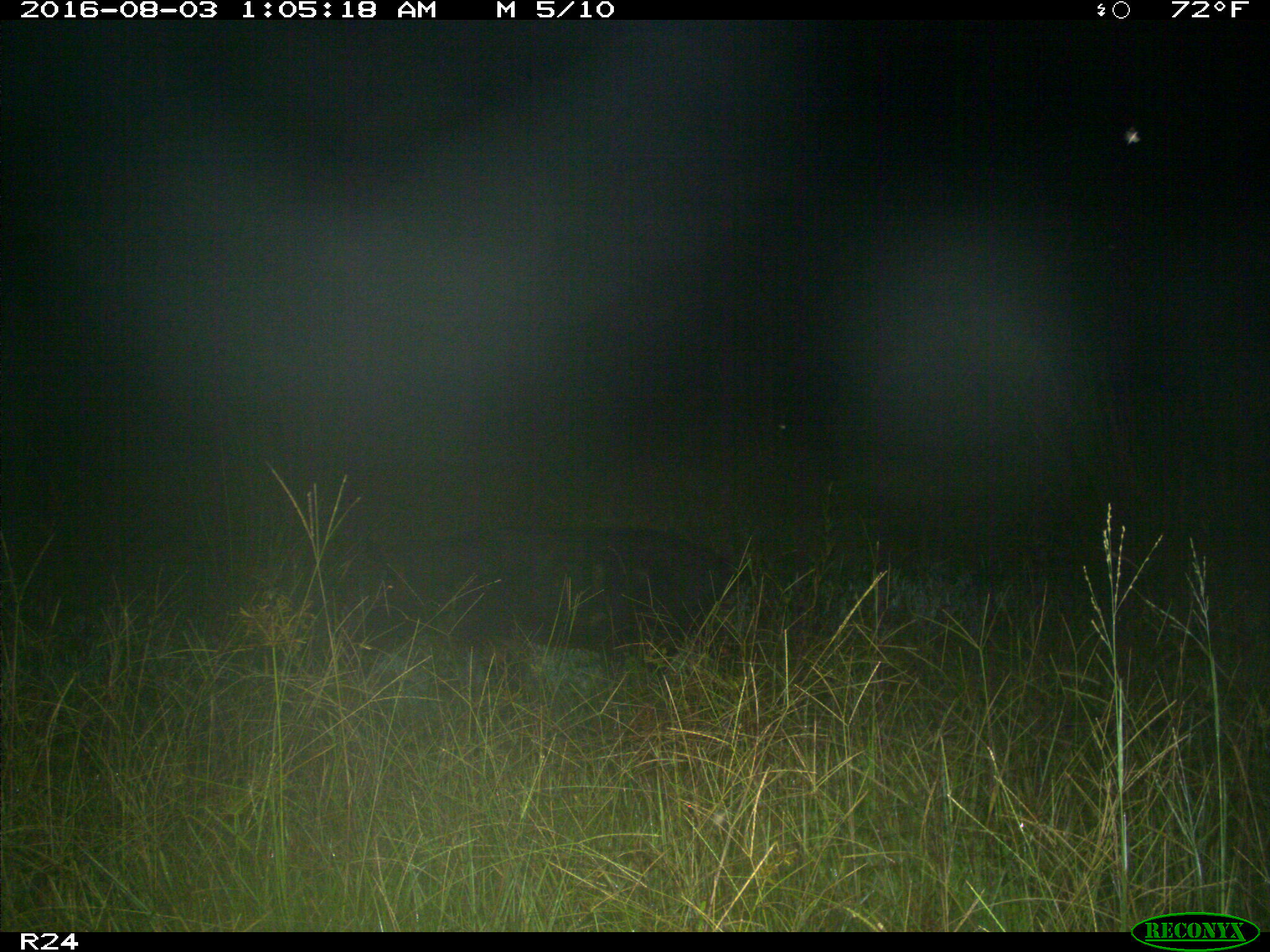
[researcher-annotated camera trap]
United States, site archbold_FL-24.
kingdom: Animalia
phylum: Chordata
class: Mammalia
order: Artiodactyla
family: Suidae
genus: Sus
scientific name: Sus scrofa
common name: wild boar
Sus scrofa (wild boar).